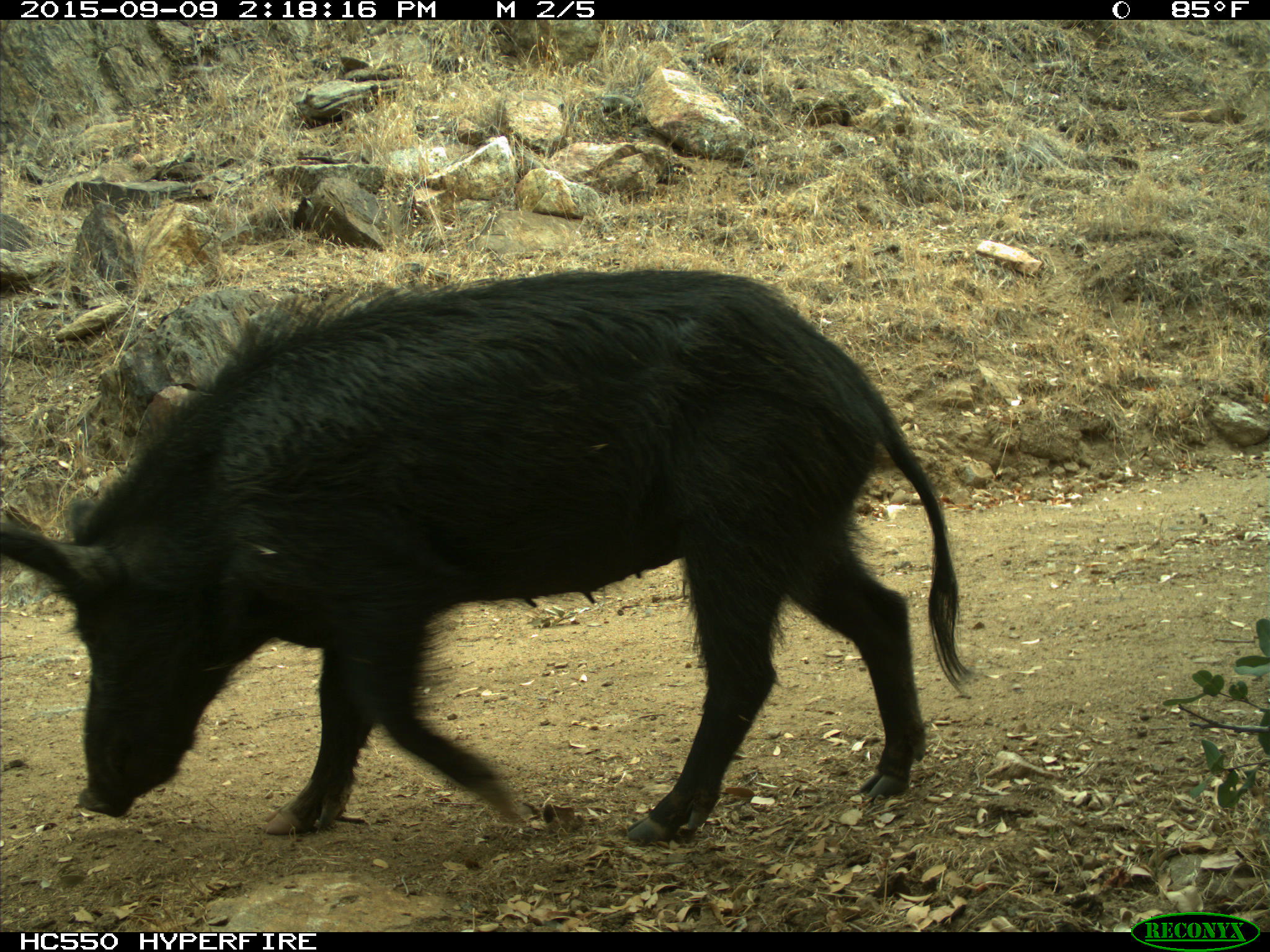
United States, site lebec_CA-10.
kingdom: Animalia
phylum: Chordata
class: Mammalia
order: Artiodactyla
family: Suidae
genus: Sus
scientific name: Sus scrofa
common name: wild boar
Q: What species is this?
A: Sus scrofa (wild boar).